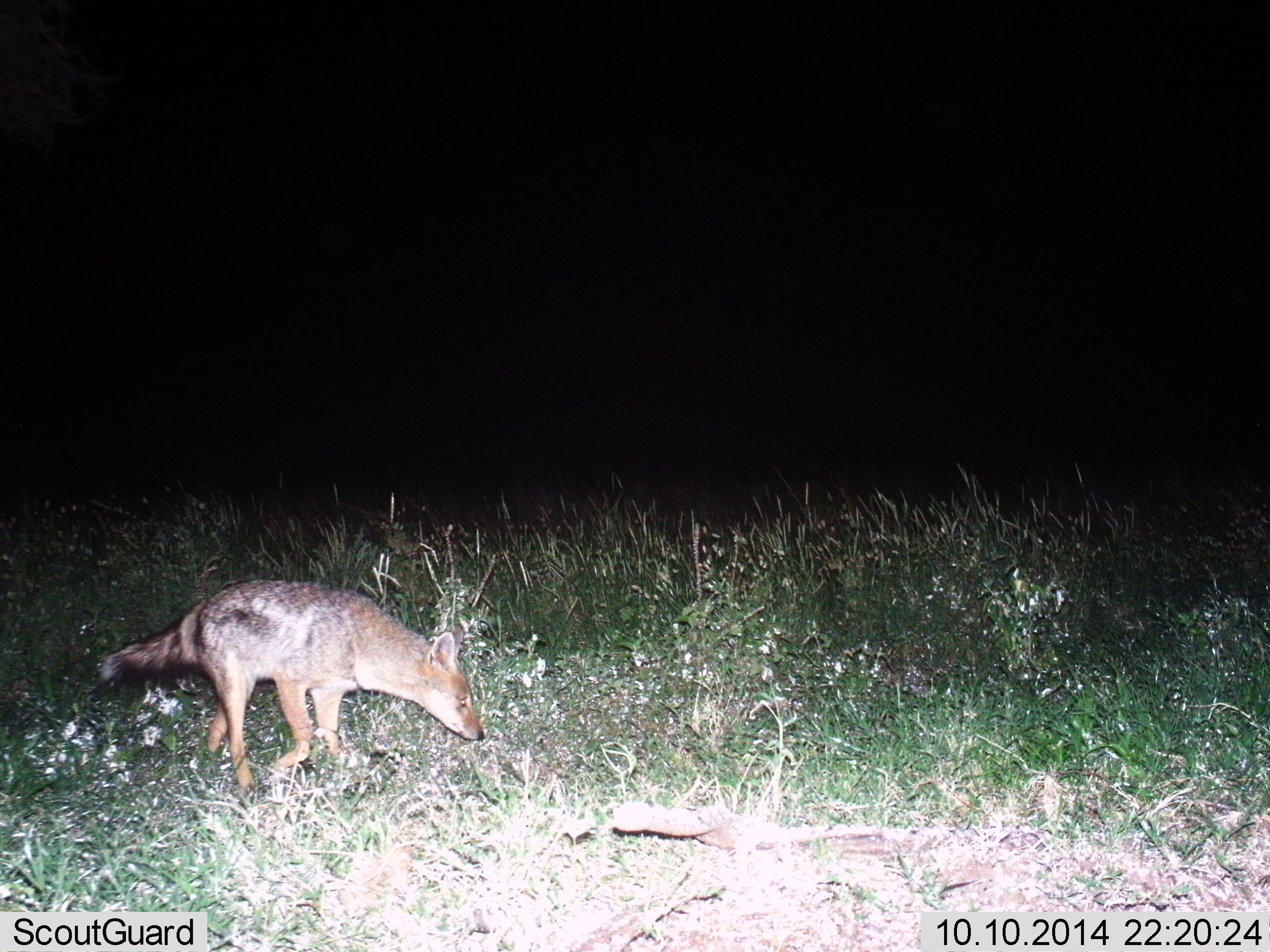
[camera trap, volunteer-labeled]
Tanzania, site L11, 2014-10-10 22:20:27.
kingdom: Animalia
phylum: Chordata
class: Mammalia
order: Carnivora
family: Canidae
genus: Lupulella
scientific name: Lupulella mesomelas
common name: black-backed jackal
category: jackal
Jackal (black-backed jackal) (Lupulella mesomelas), count 1. Behavior (volunteer vote fractions): standing 18%, resting 0%, moving 82%, interacting 9%. Young present (vote fraction): 0%. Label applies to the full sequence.